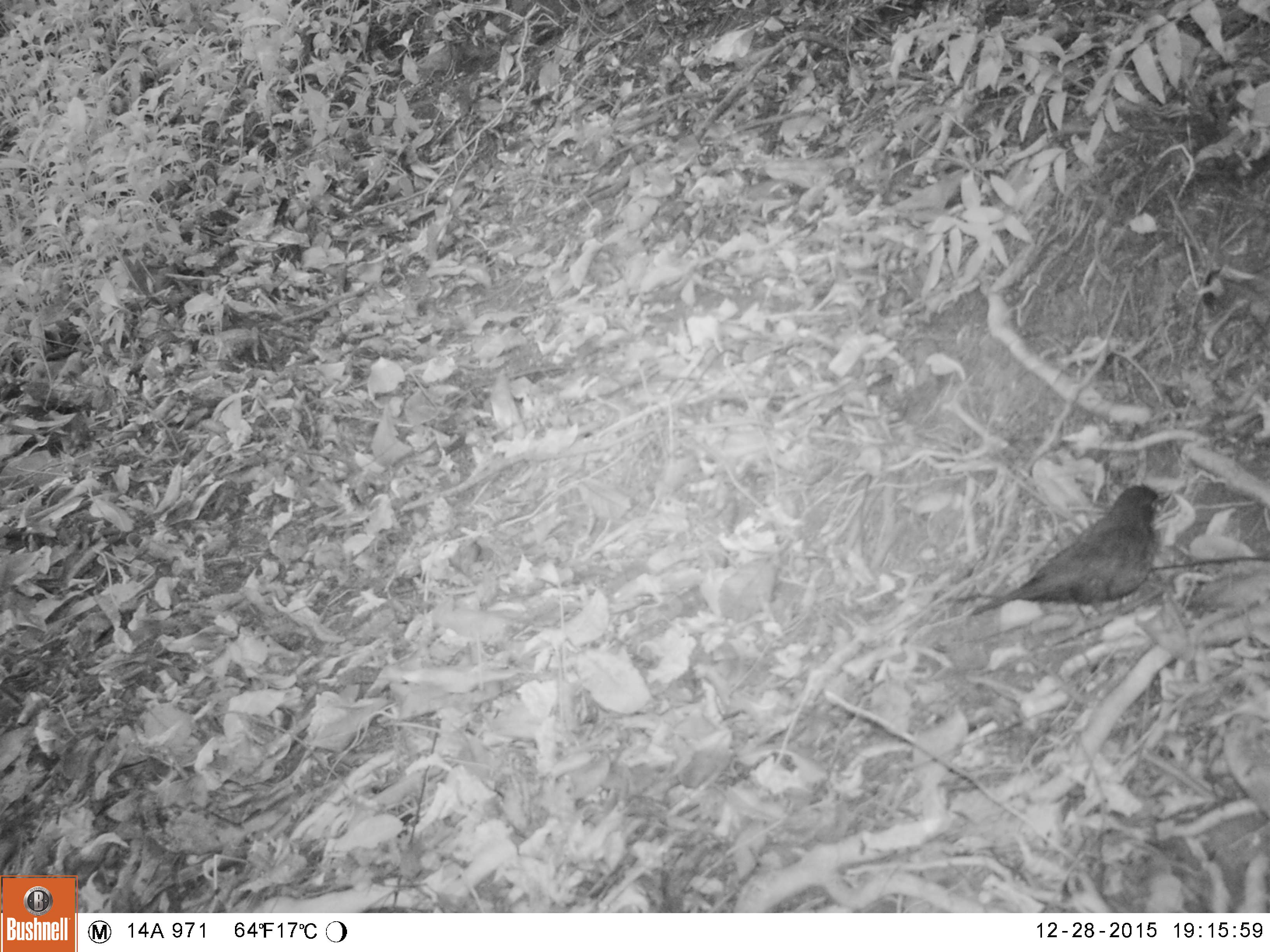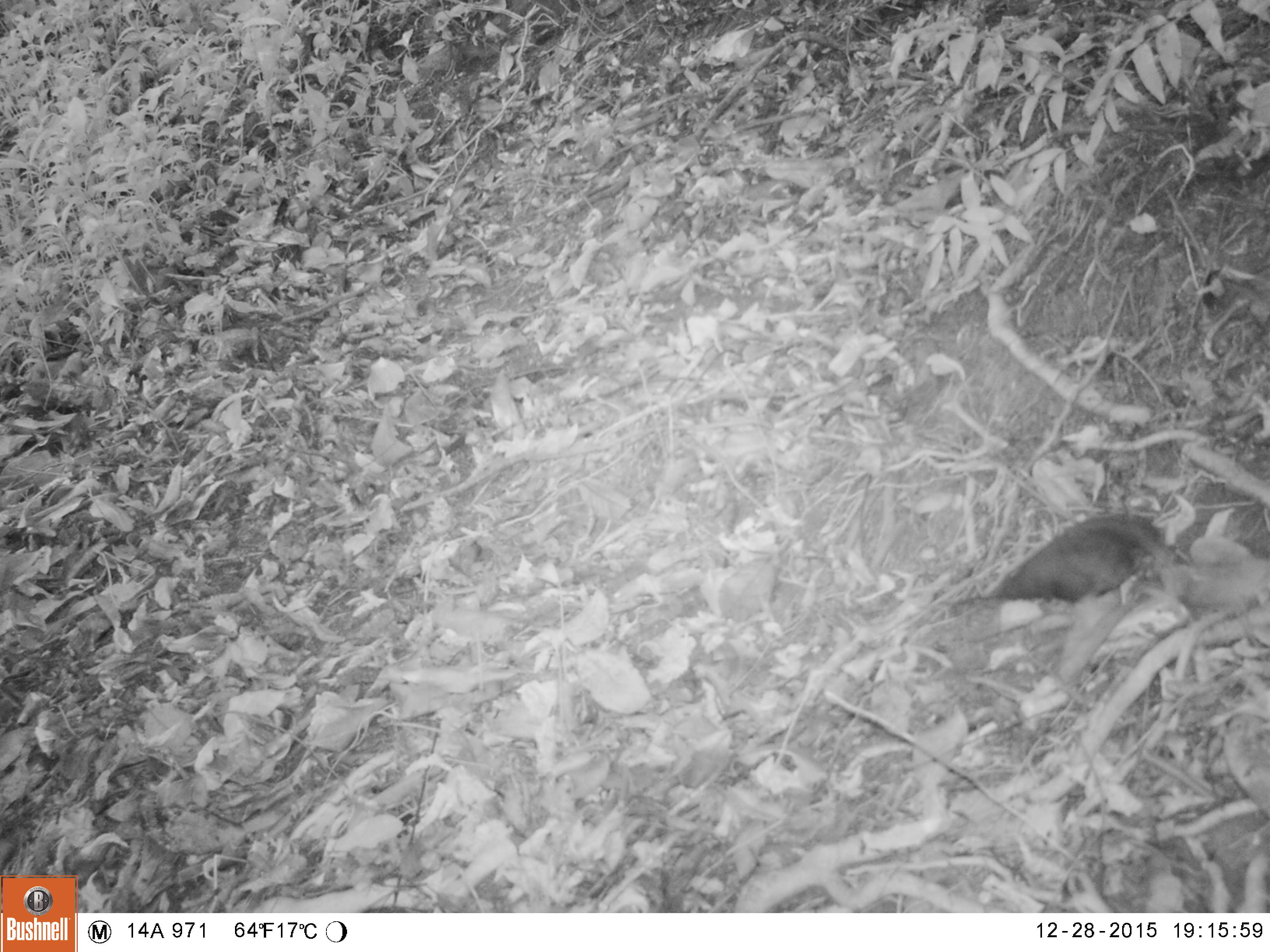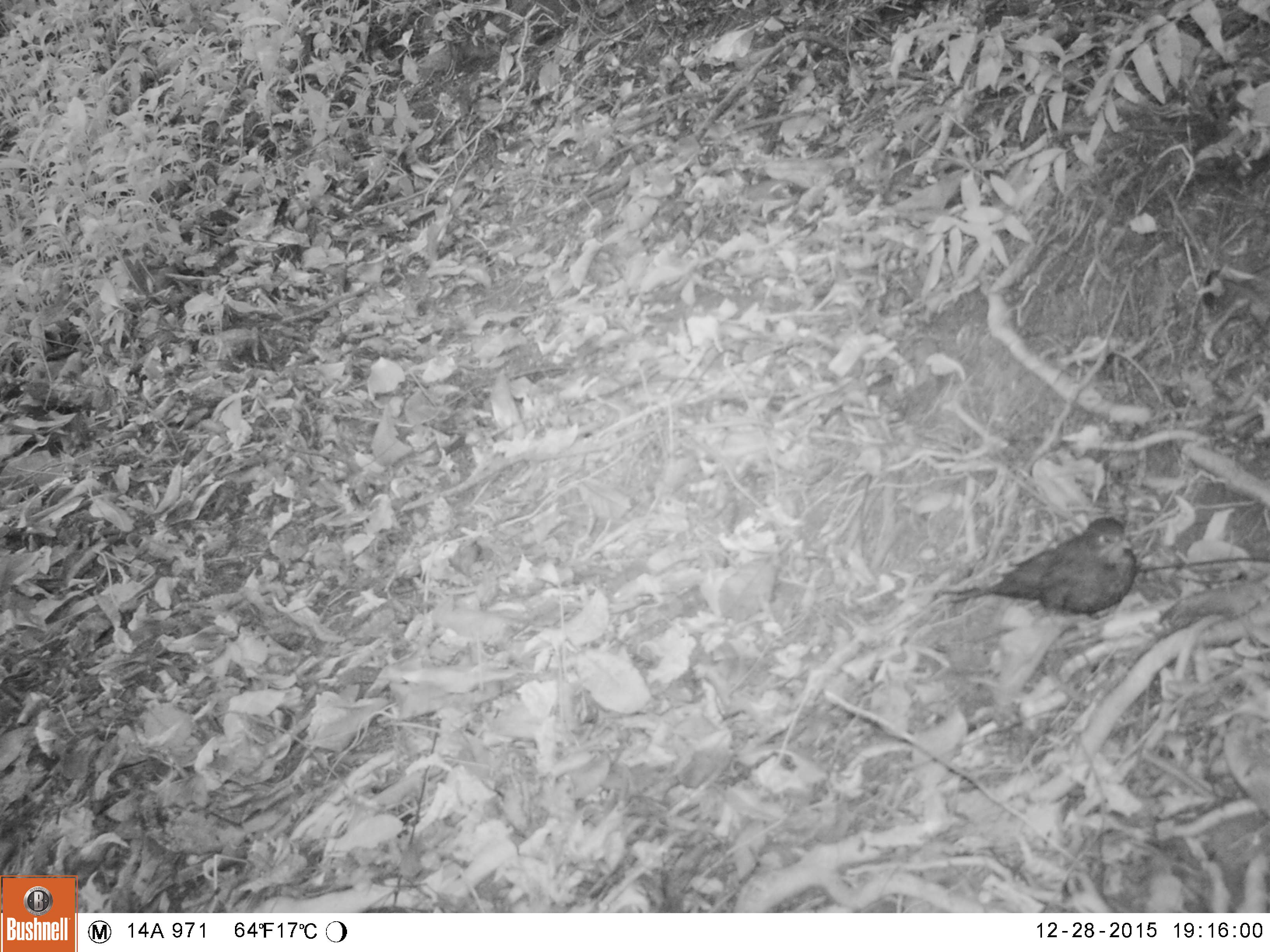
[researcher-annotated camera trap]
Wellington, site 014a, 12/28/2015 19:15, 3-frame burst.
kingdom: Animalia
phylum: Chordata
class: Aves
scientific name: Aves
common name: bird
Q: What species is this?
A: Bird (Aves).